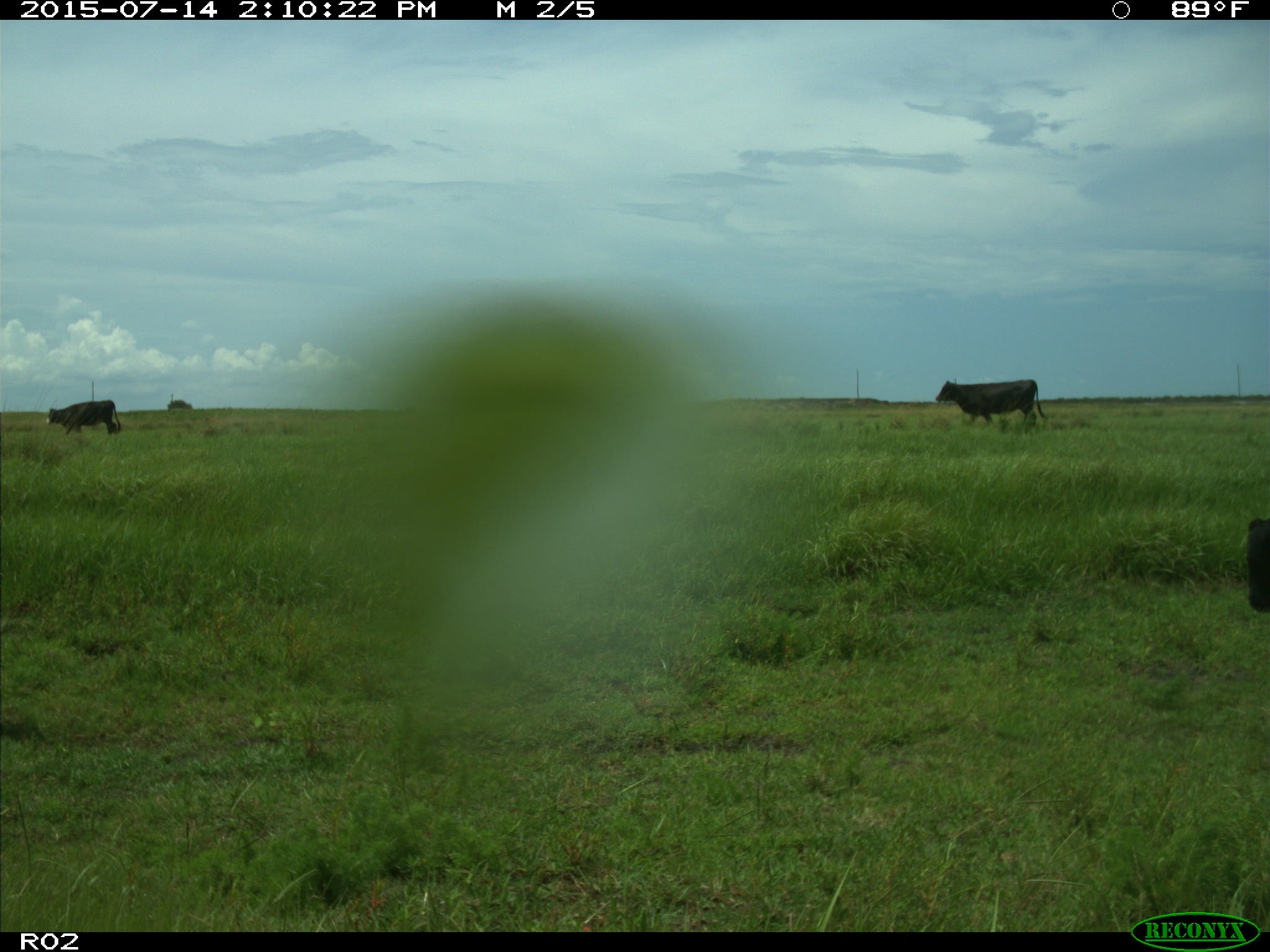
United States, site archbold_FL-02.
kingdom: Animalia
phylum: Chordata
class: Mammalia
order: Artiodactyla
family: Bovidae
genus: Bos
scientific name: Bos taurus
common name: domestic cow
Bos taurus (domestic cow).